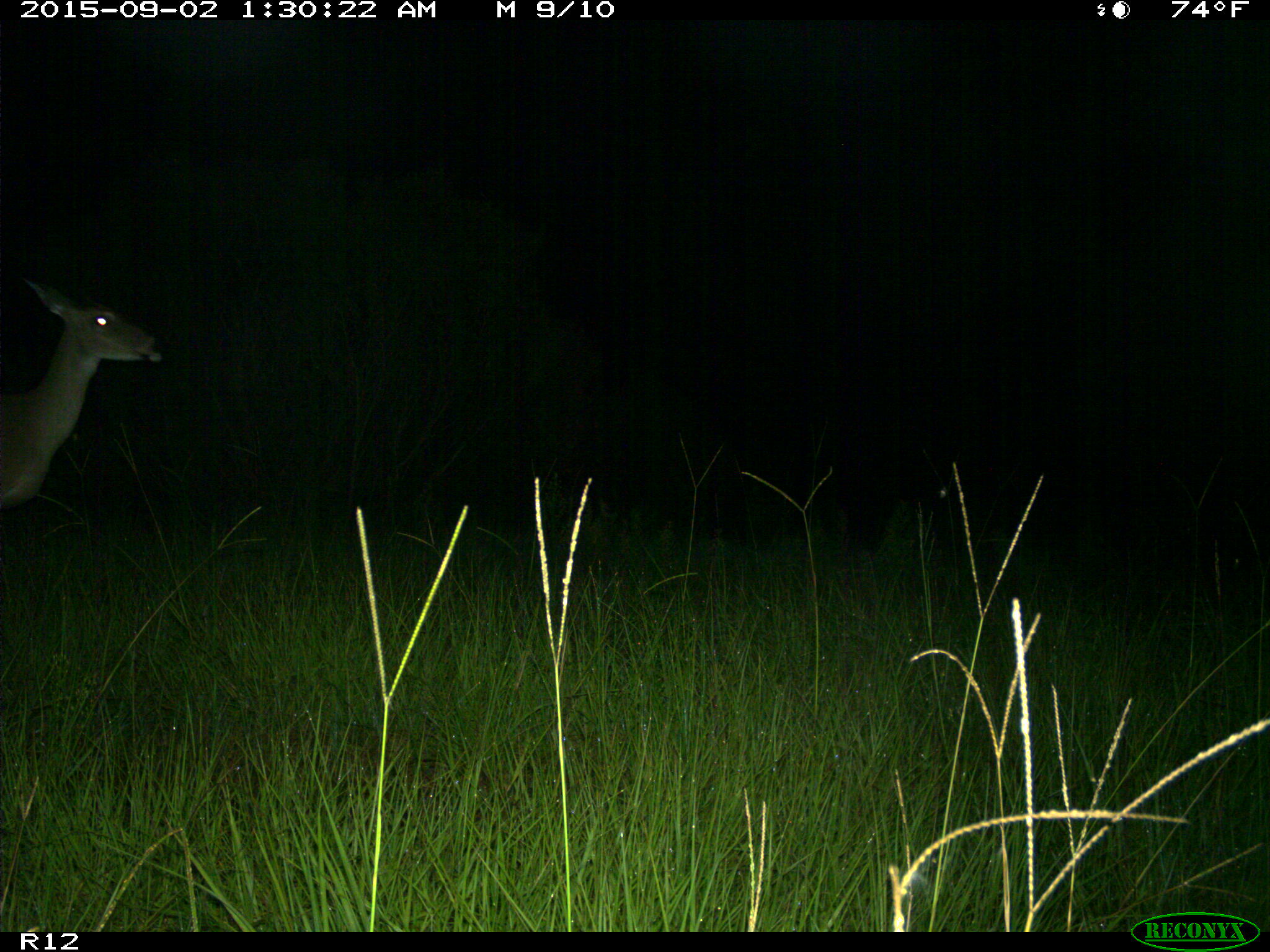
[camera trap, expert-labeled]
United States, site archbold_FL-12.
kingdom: Animalia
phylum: Chordata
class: Mammalia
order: Artiodactyla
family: Cervidae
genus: Odocoileus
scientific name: Odocoileus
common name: deer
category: unidentified deer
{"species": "unidentified deer (deer) (Odocoileus)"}